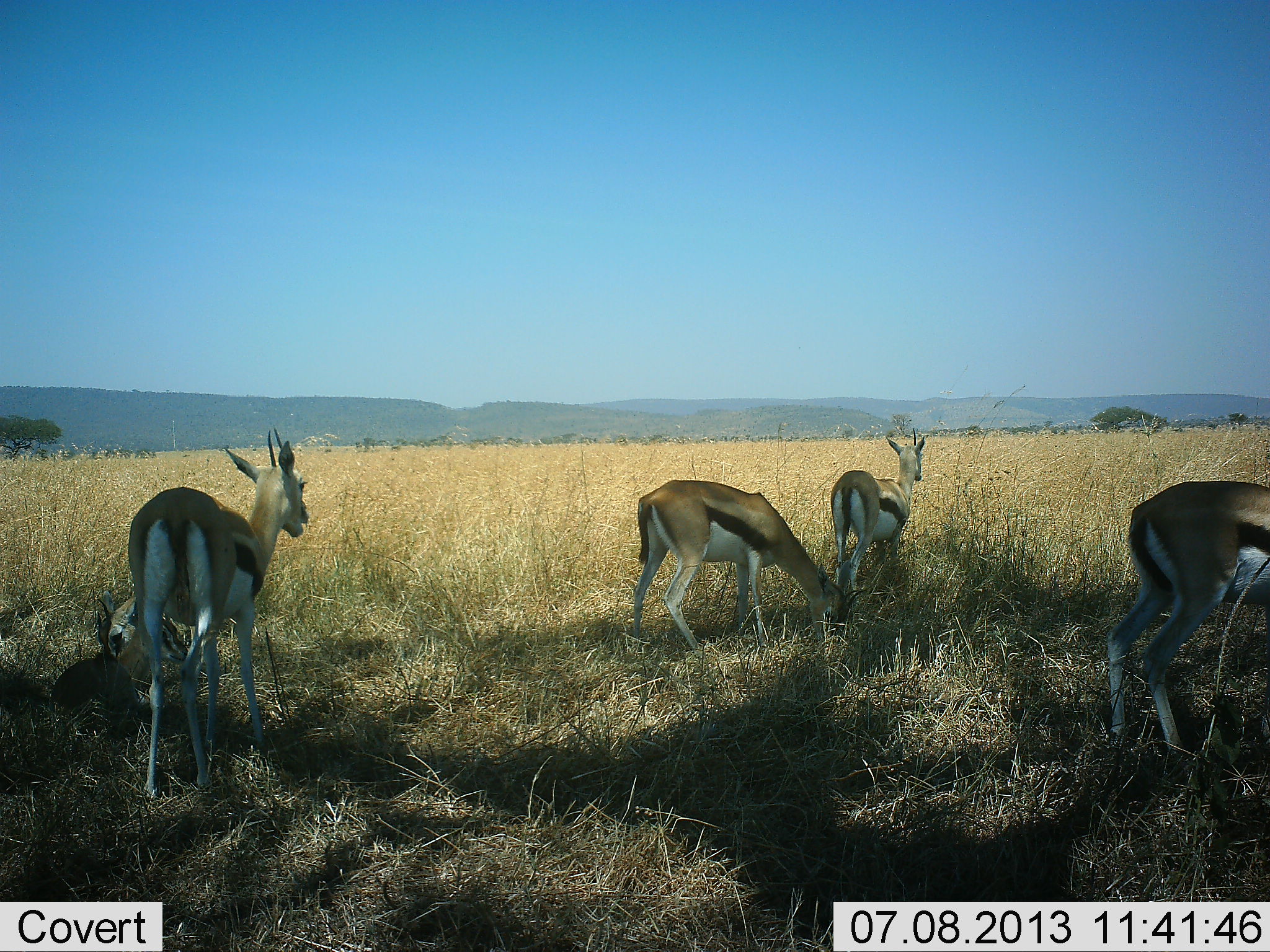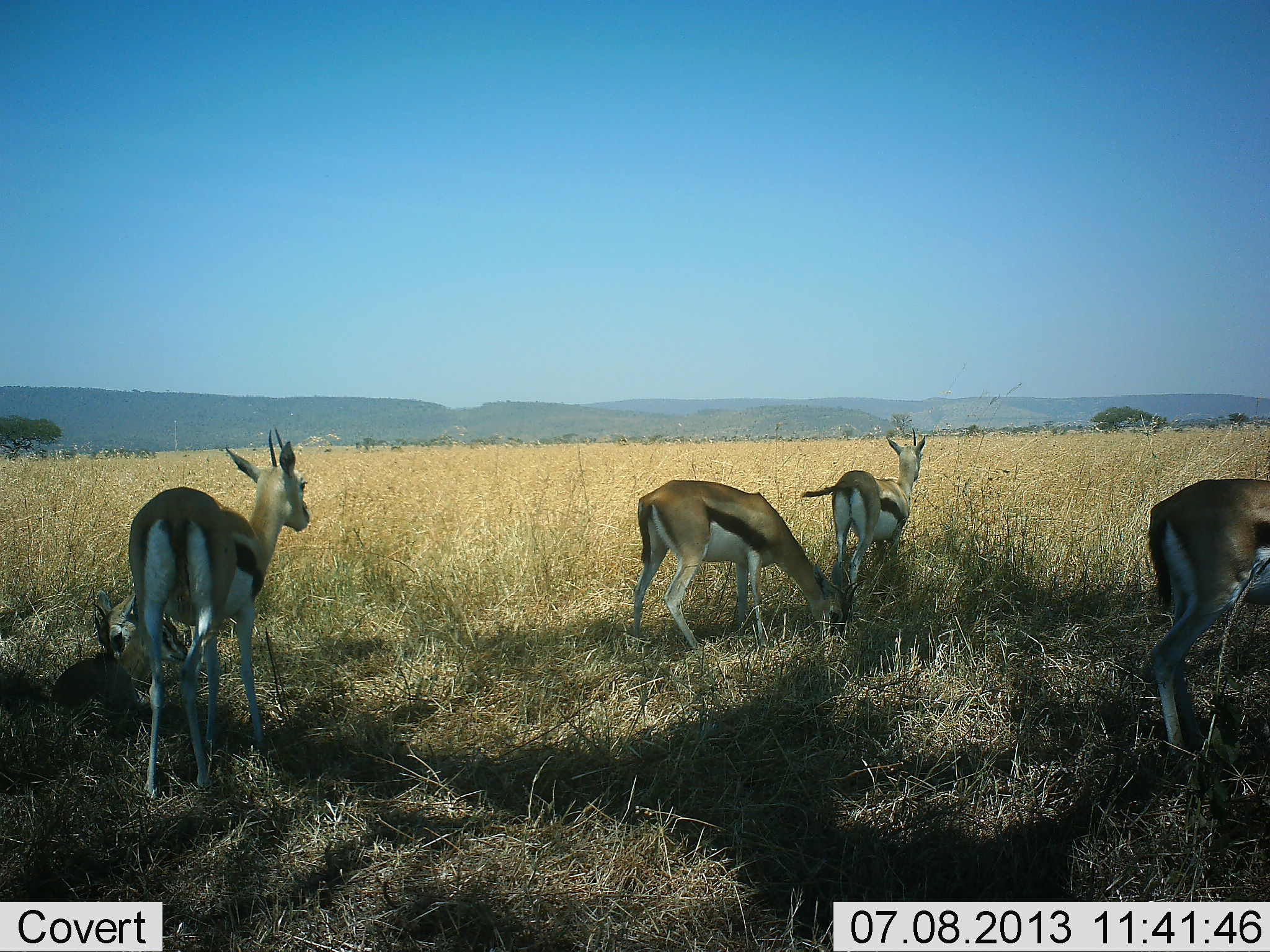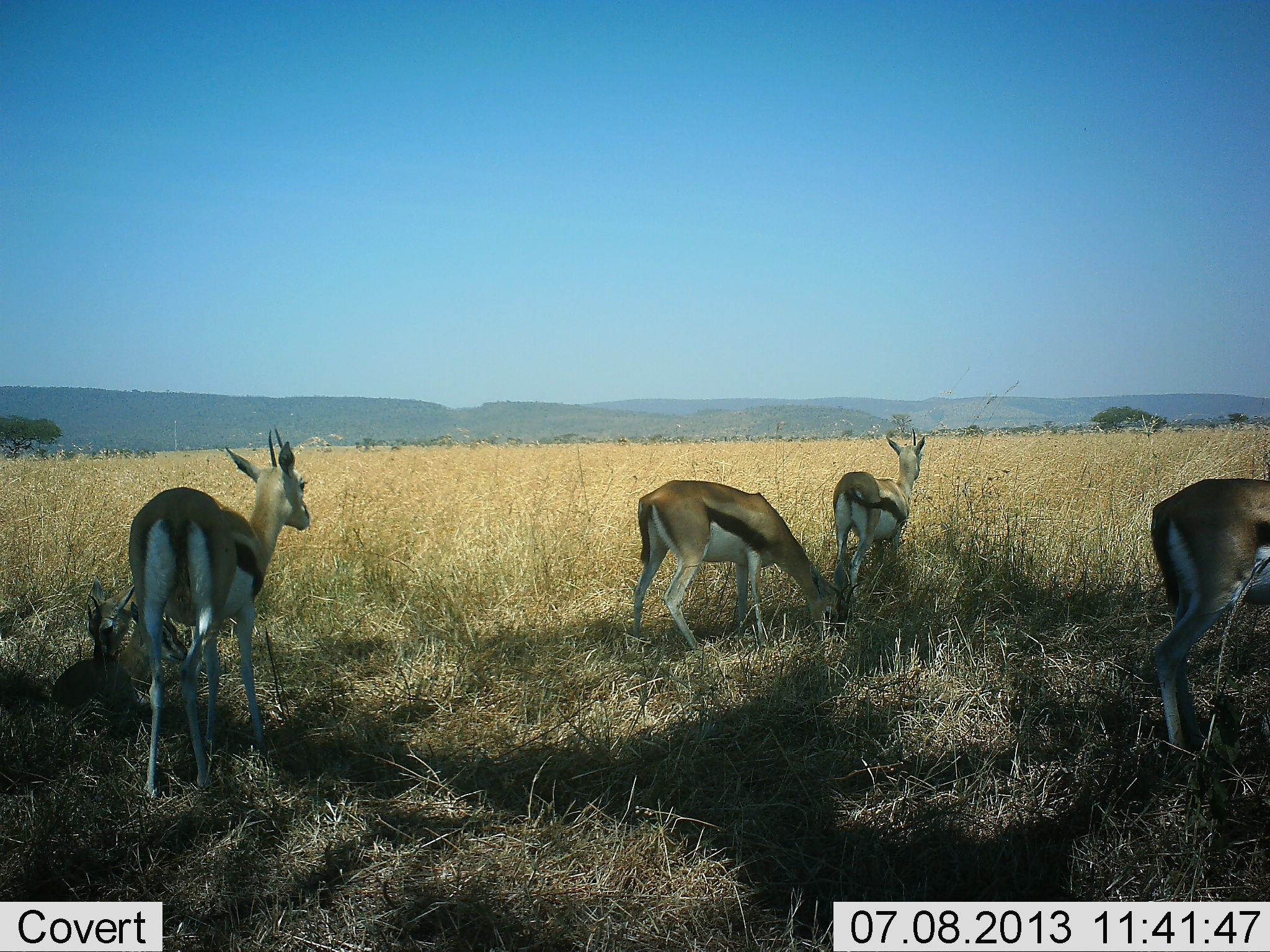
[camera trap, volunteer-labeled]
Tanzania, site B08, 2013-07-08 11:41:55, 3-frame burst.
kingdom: Animalia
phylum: Chordata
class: Mammalia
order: Artiodactyla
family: Bovidae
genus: Eudorcas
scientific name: Eudorcas thomsonii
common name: thomson's gazelle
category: gazellethomsons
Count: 5.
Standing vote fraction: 89%.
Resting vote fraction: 63%.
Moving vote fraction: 0%.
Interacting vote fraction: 5%.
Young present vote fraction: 16%.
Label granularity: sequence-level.